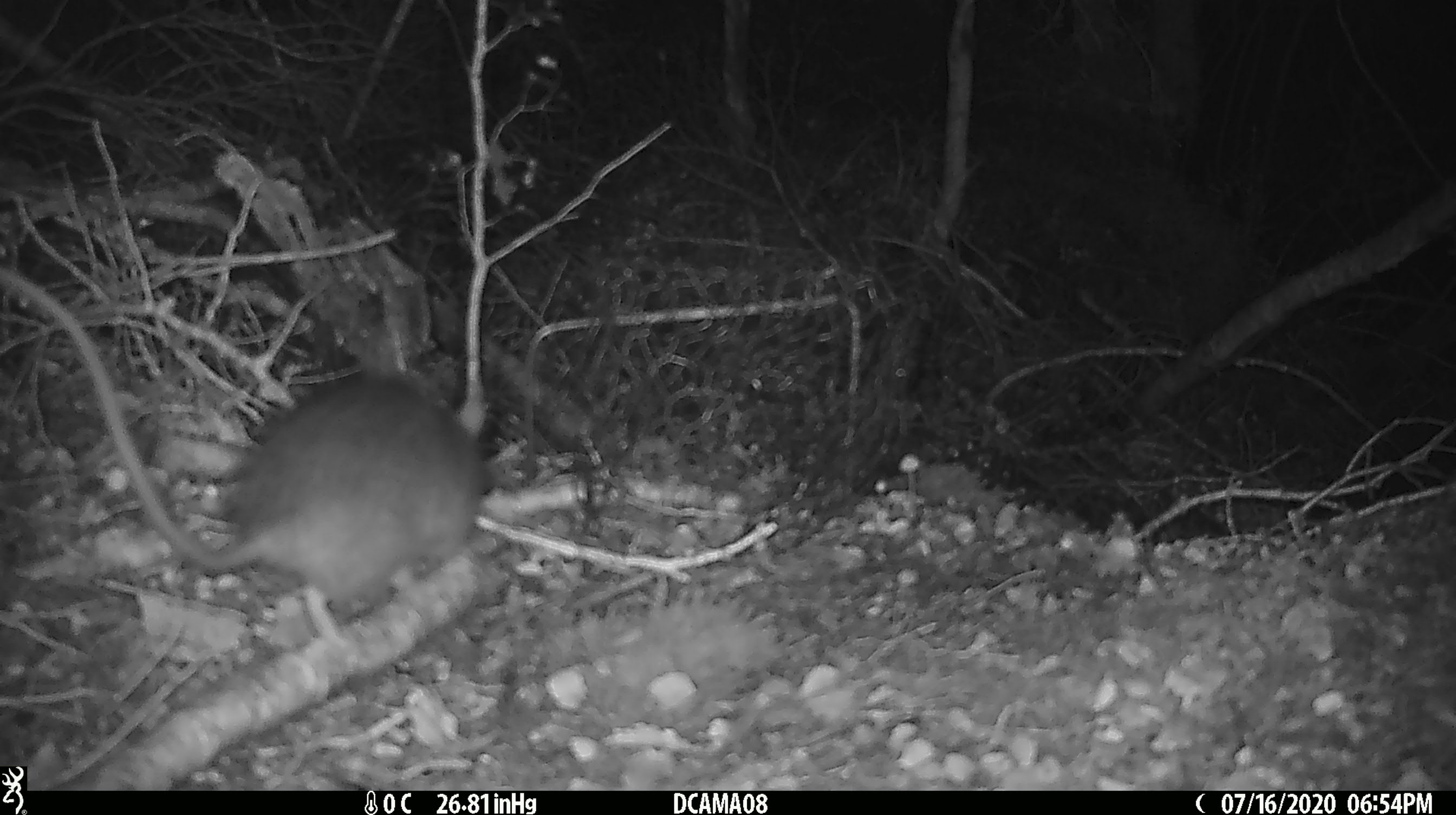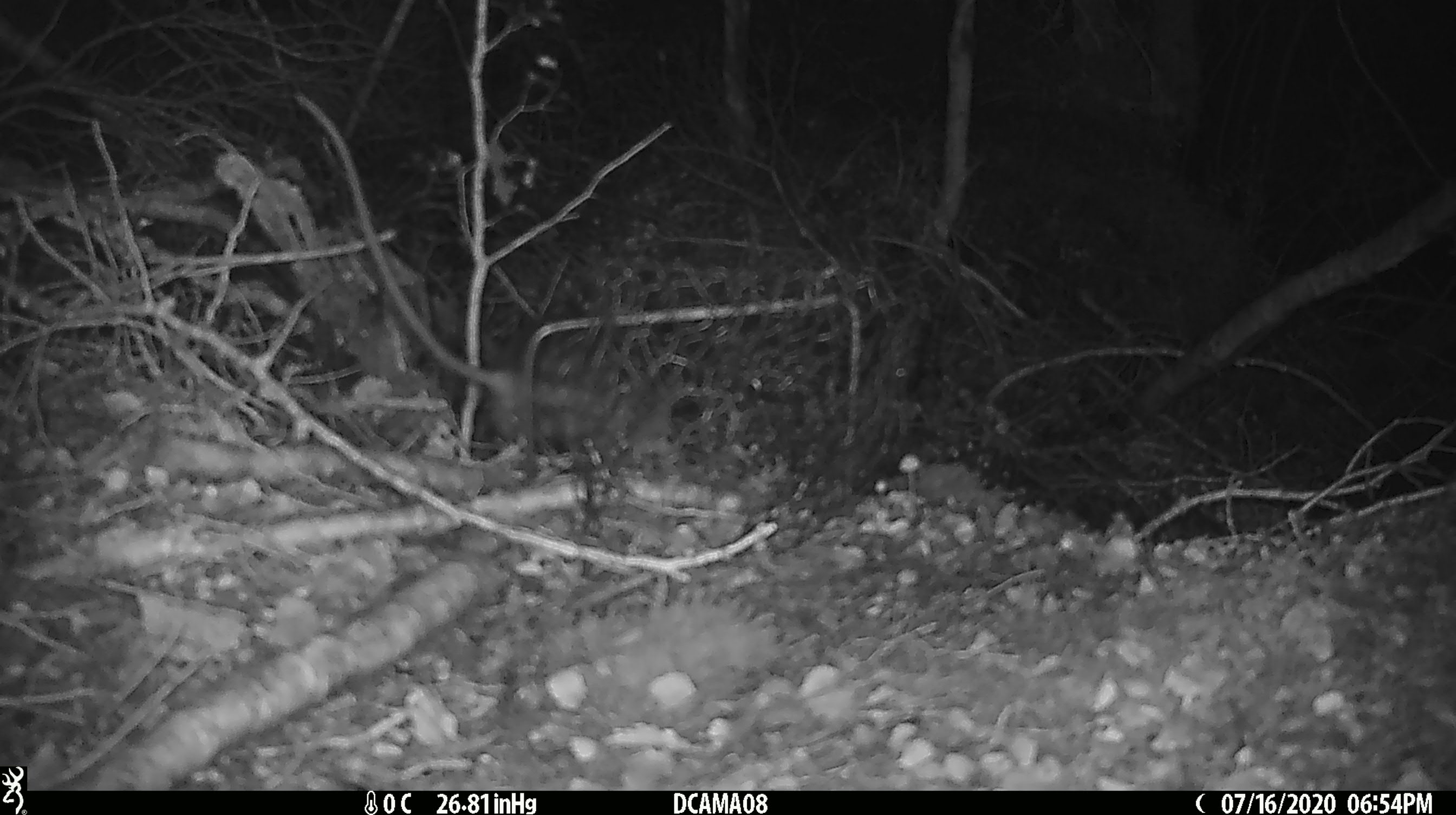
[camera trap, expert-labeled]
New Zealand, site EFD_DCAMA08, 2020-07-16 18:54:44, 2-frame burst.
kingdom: Animalia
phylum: Chordata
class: Mammalia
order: Rodentia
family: Muridae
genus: Rattus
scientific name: Rattus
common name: rat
Rat (Rattus).